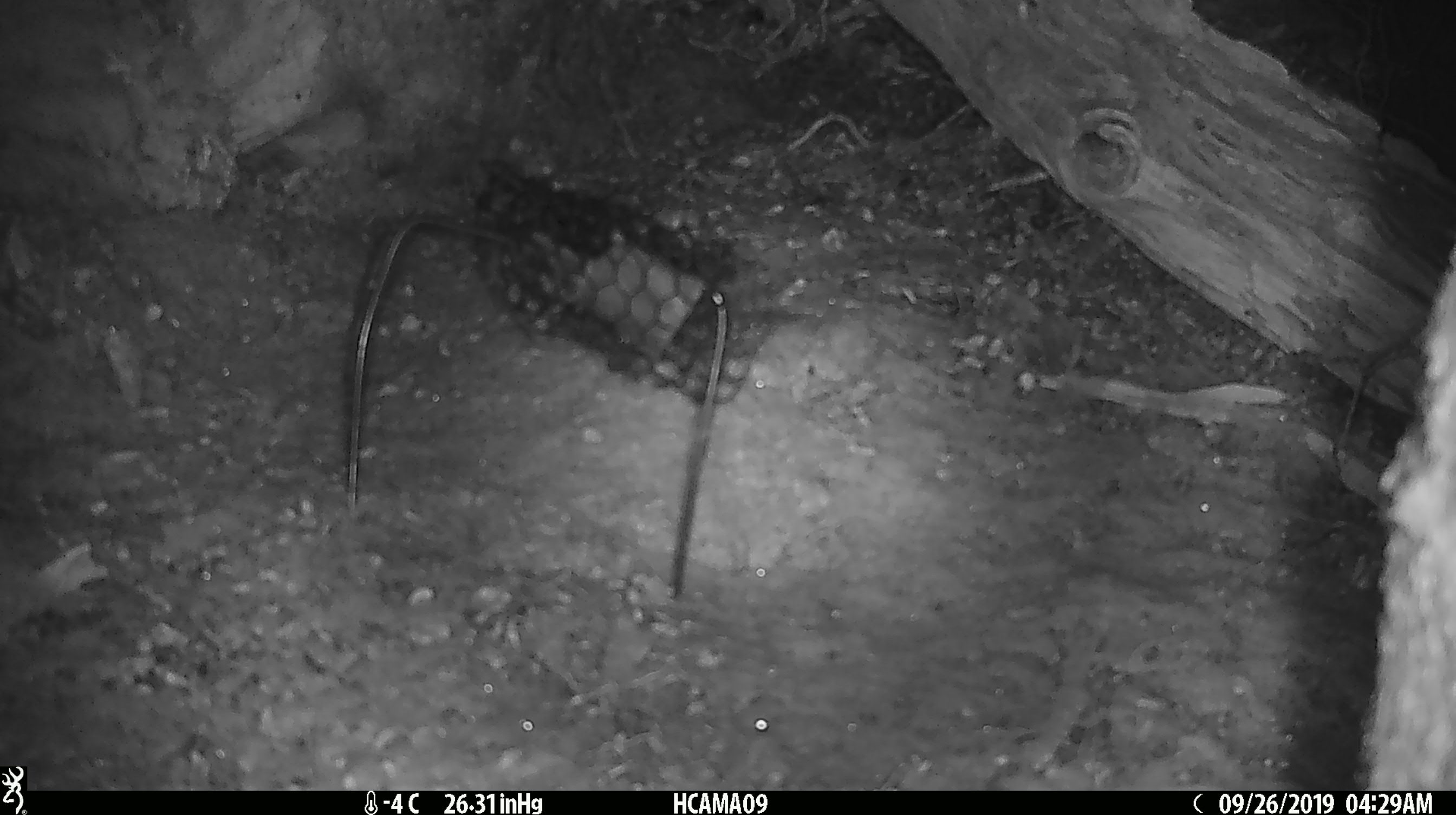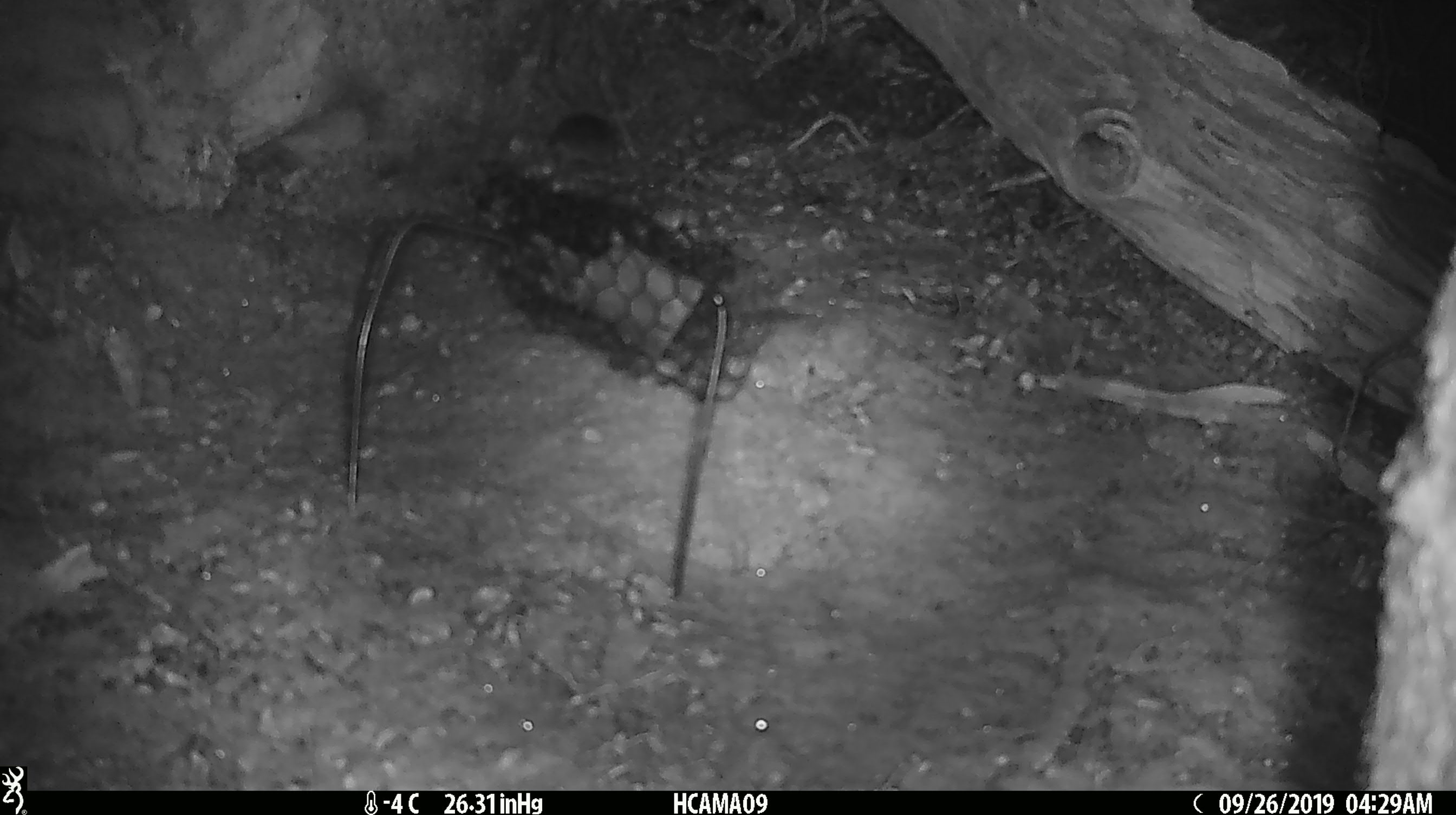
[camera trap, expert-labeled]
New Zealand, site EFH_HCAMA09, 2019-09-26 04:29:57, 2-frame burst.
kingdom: Animalia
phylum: Chordata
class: Mammalia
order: Rodentia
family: Muridae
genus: Mus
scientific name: Mus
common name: mouse